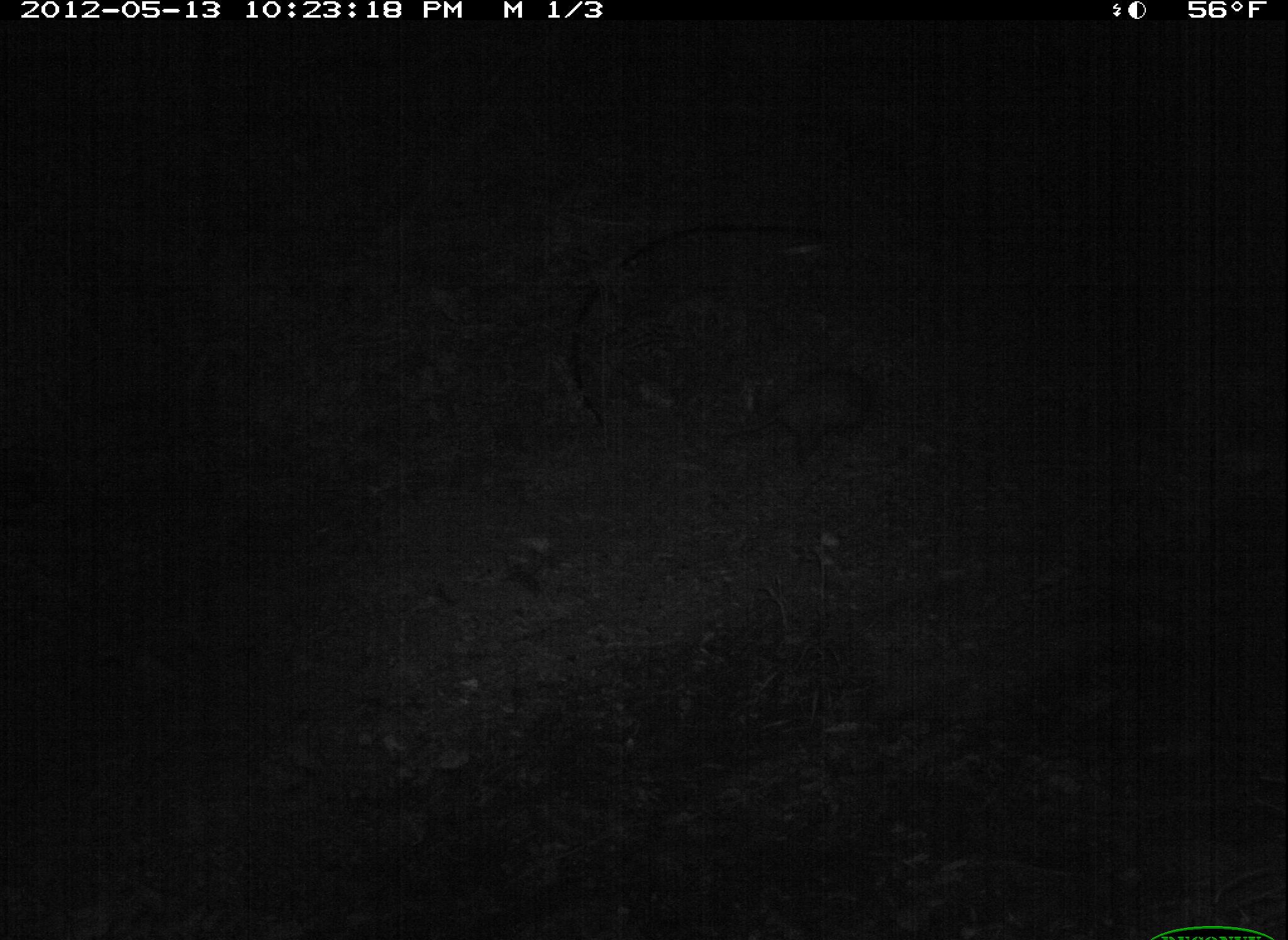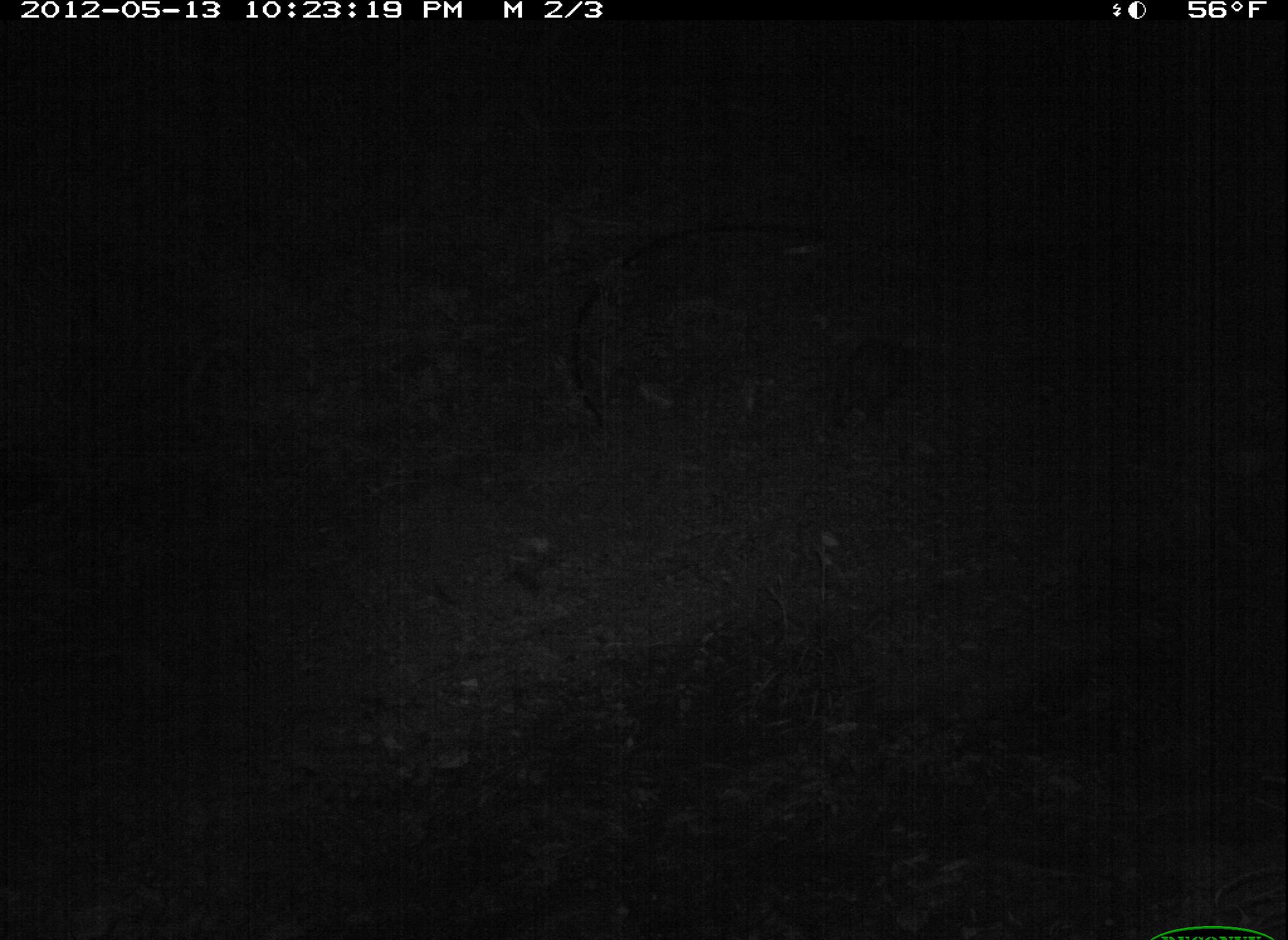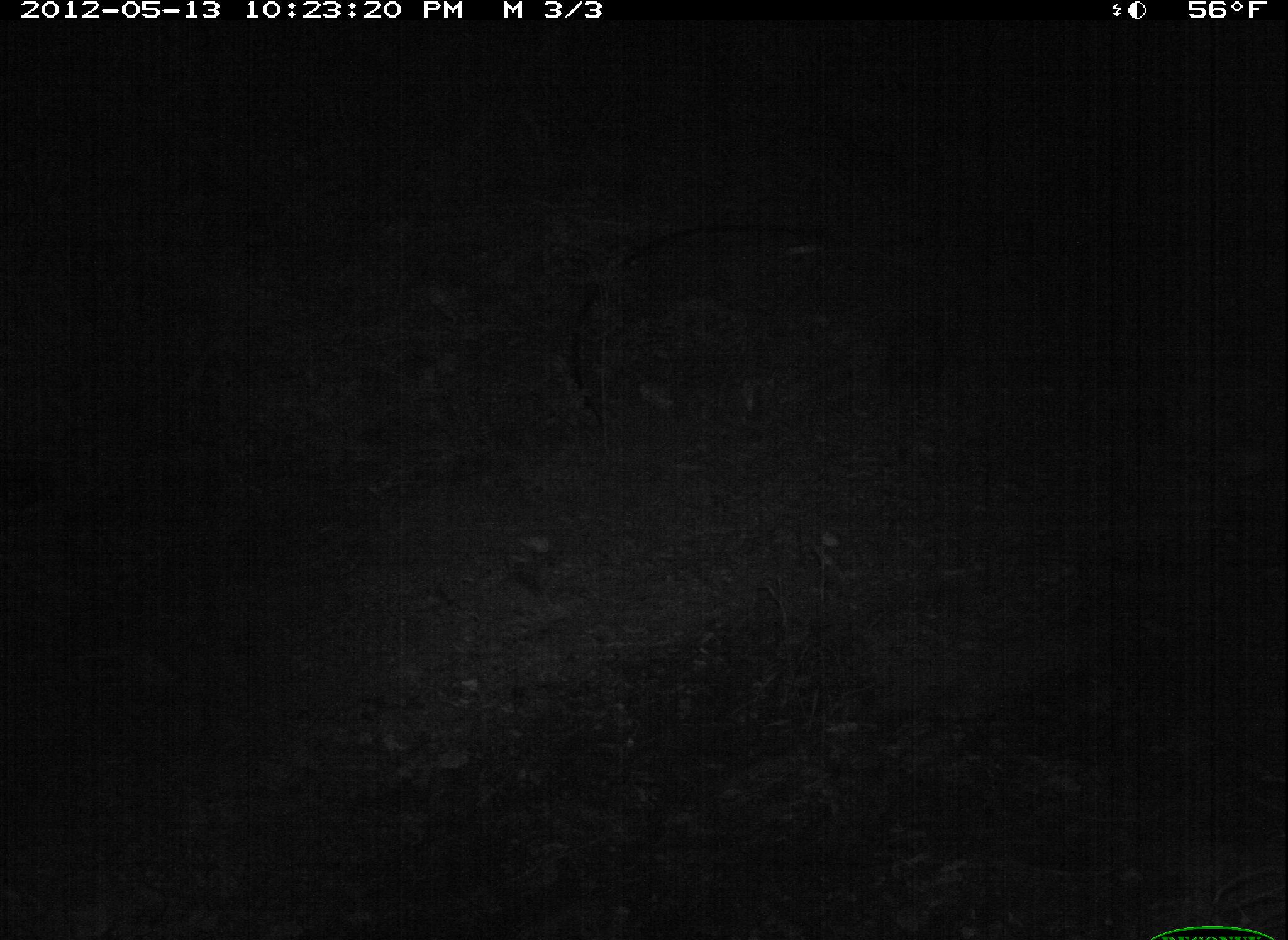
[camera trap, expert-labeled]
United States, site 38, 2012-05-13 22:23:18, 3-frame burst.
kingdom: Animalia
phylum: Chordata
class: Mammalia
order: Didelphimorphia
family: Didelphidae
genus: Didelphis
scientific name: Didelphis virginiana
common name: virginia opossum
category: opossum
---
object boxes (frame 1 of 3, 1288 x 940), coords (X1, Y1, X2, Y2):
opossum: (708, 361, 886, 480)